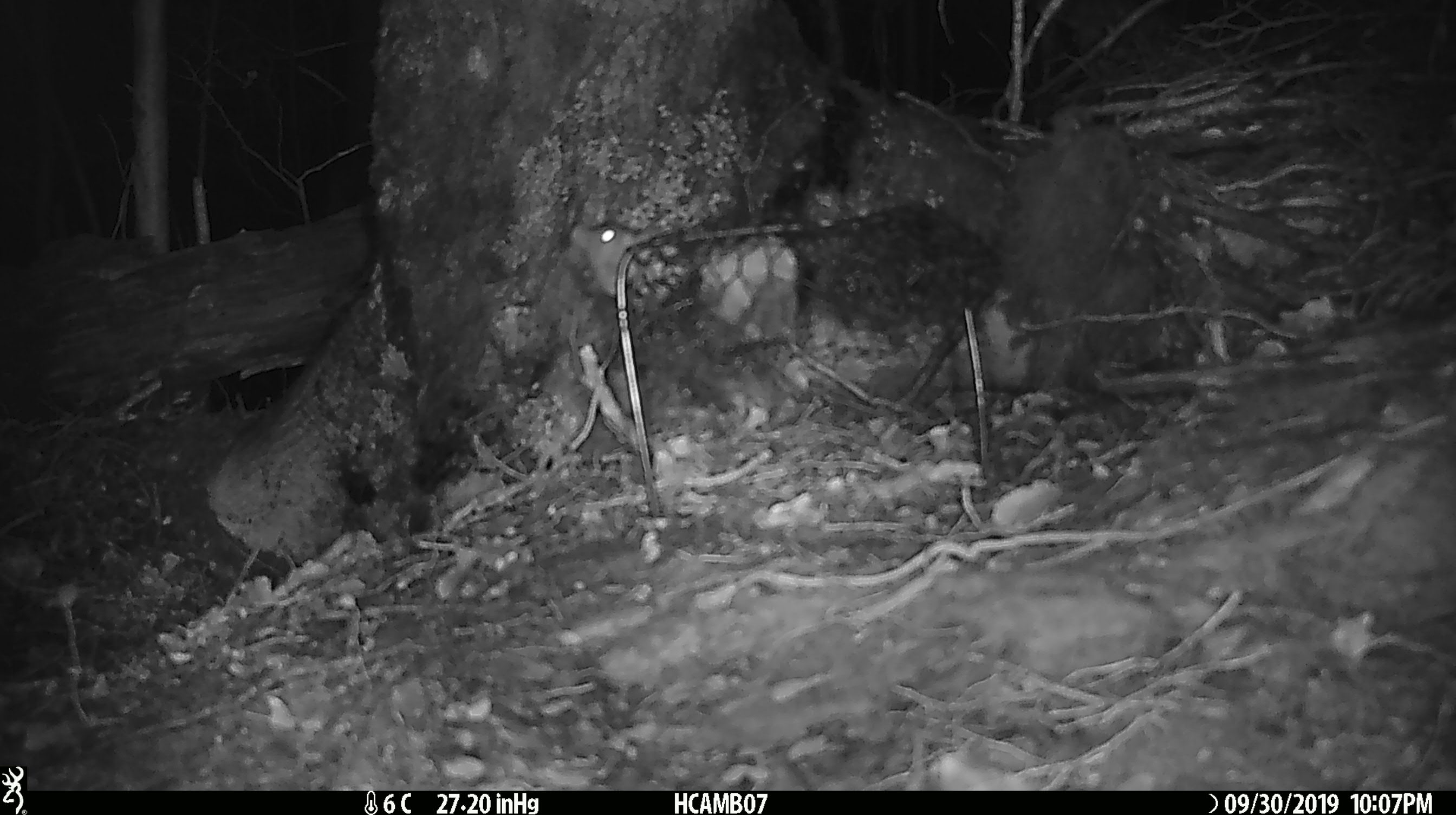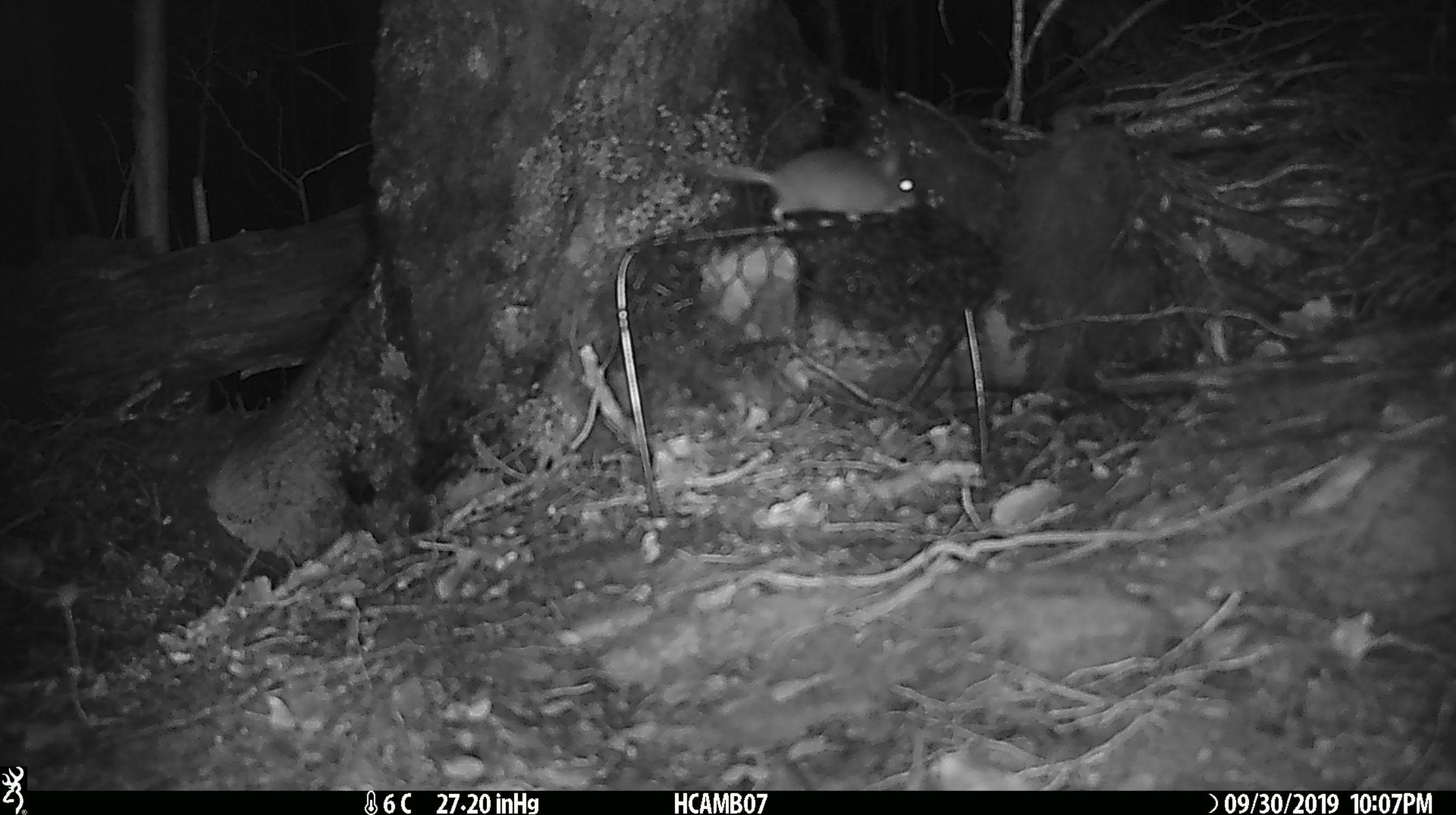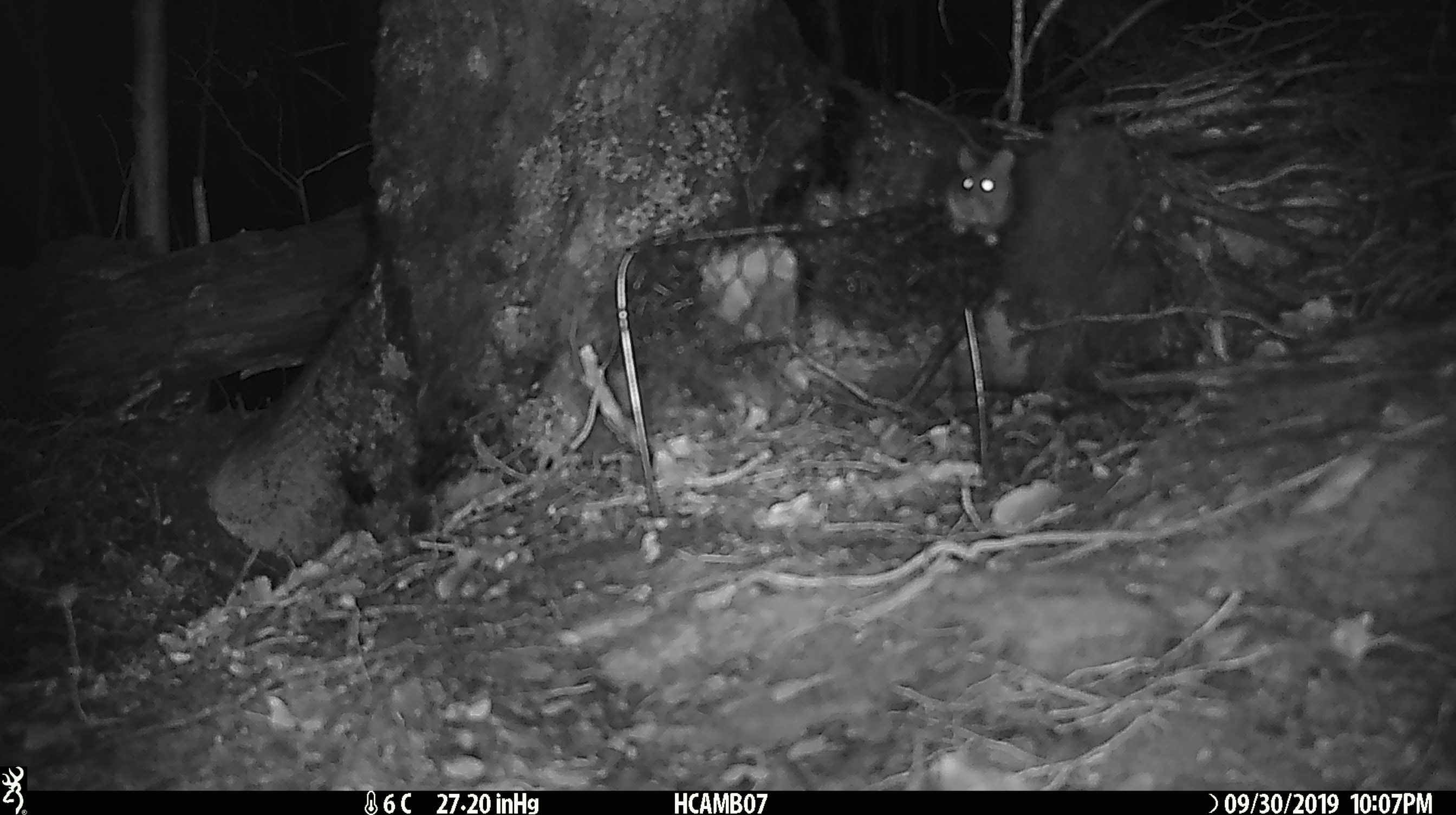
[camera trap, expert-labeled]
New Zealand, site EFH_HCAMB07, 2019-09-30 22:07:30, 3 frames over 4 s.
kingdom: Animalia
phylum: Chordata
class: Mammalia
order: Rodentia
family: Muridae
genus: Mus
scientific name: Mus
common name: mouse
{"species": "mouse (Mus)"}